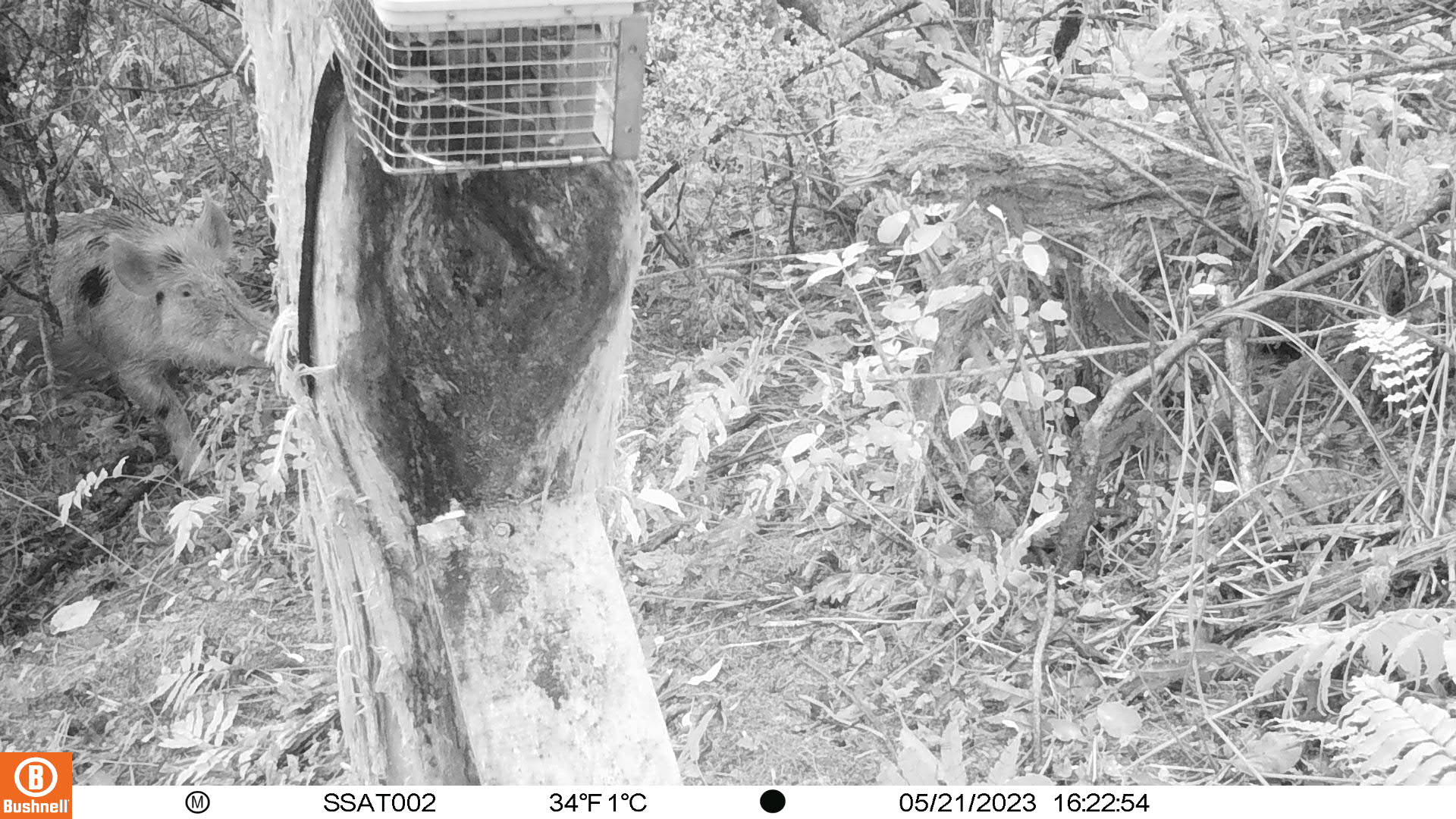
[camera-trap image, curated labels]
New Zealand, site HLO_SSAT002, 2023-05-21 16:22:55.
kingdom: Animalia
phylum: Chordata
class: Mammalia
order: Artiodactyla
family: Suidae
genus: Sus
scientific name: Sus scrofa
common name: pig